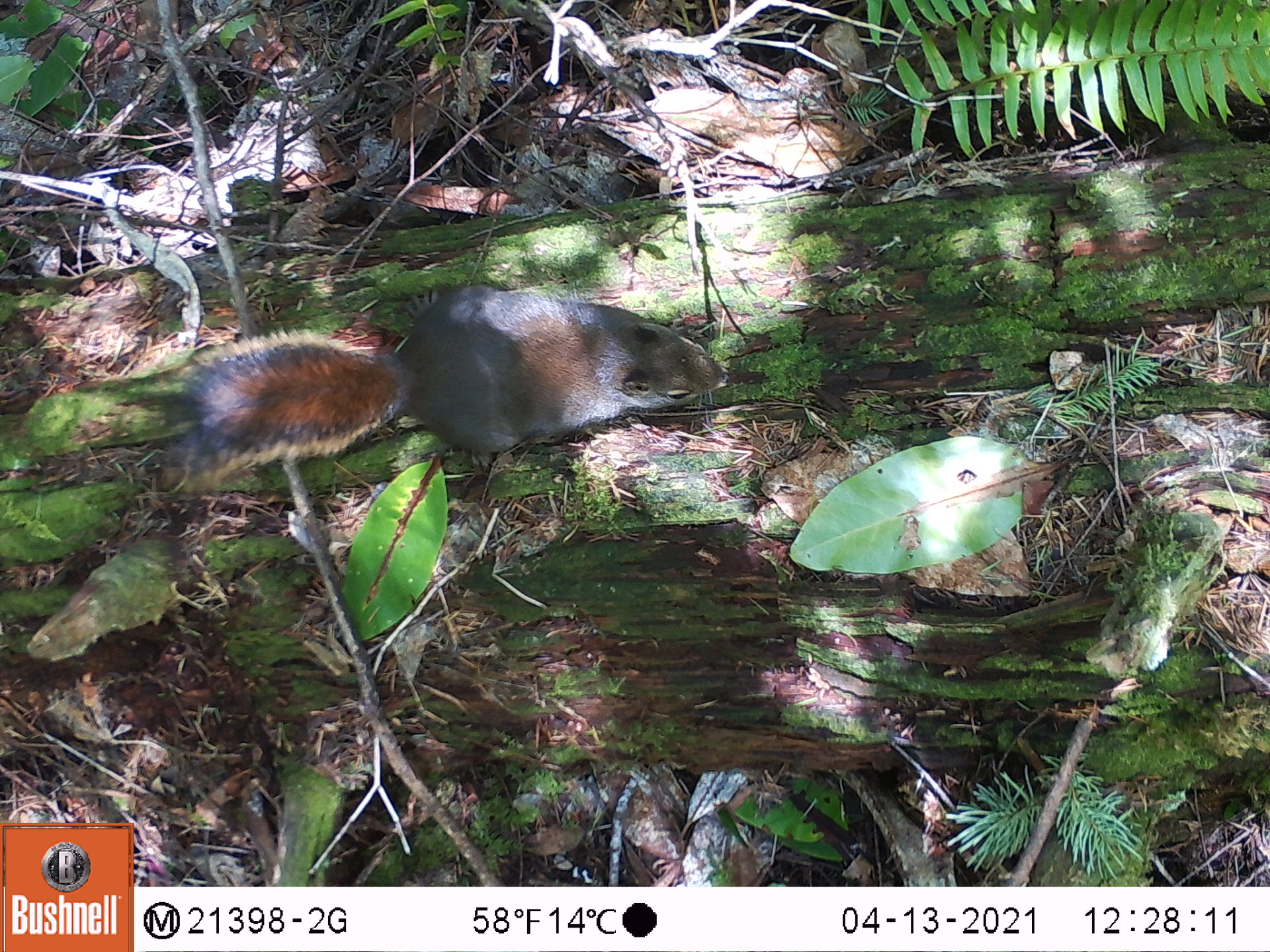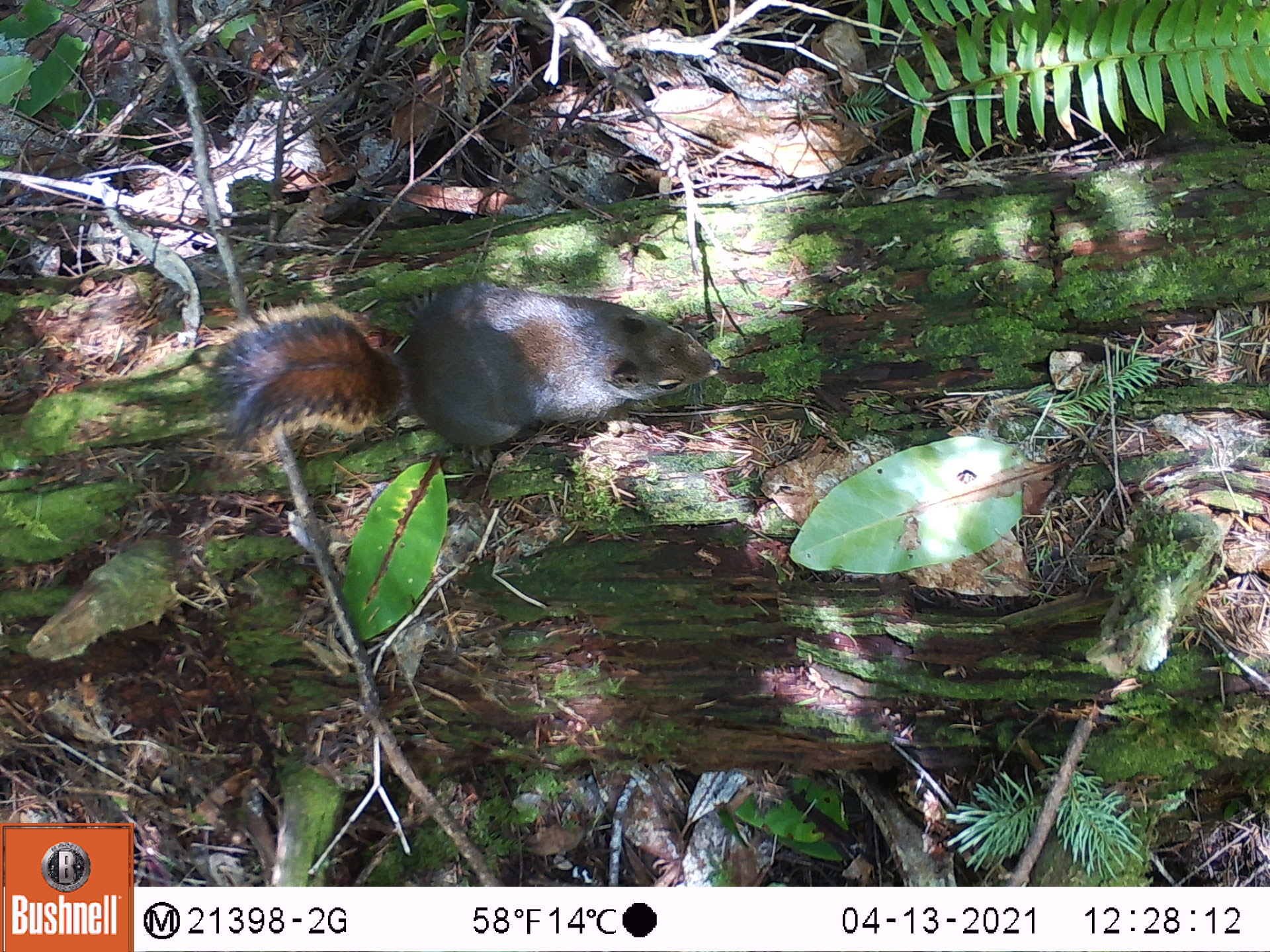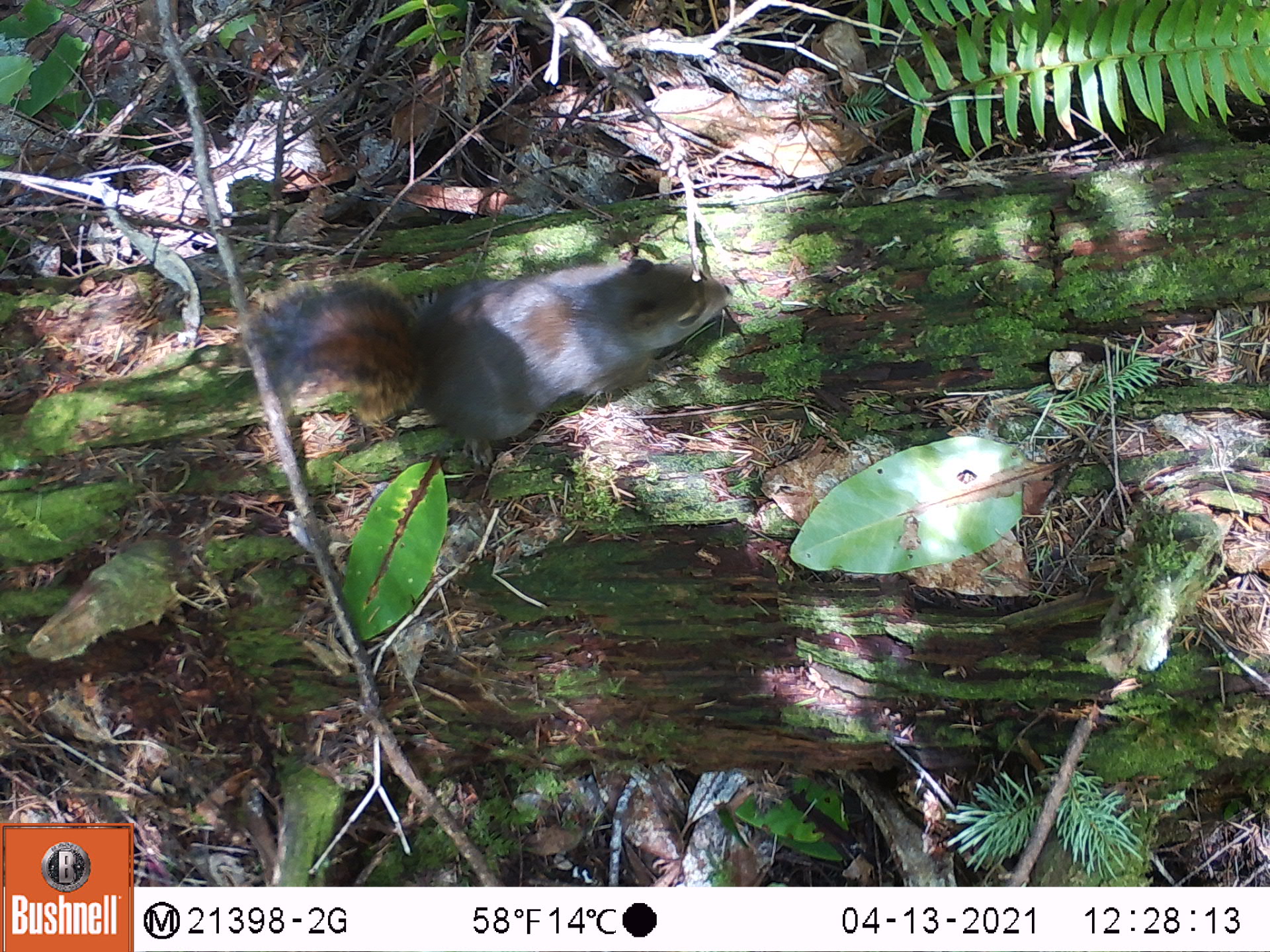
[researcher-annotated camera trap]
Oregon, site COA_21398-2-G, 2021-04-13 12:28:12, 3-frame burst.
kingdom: Animalia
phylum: Chordata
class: Mammalia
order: Rodentia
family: Sciuridae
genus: Tamiasciurus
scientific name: Tamiasciurus douglasii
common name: douglas squirrel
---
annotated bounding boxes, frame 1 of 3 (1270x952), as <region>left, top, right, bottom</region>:
douglas squirrel: <region>180, 278, 732, 466</region>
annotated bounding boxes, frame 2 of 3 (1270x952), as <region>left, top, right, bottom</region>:
douglas squirrel: <region>207, 274, 726, 460</region>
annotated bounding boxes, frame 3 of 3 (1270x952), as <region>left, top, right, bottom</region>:
douglas squirrel: <region>241, 257, 736, 464</region>